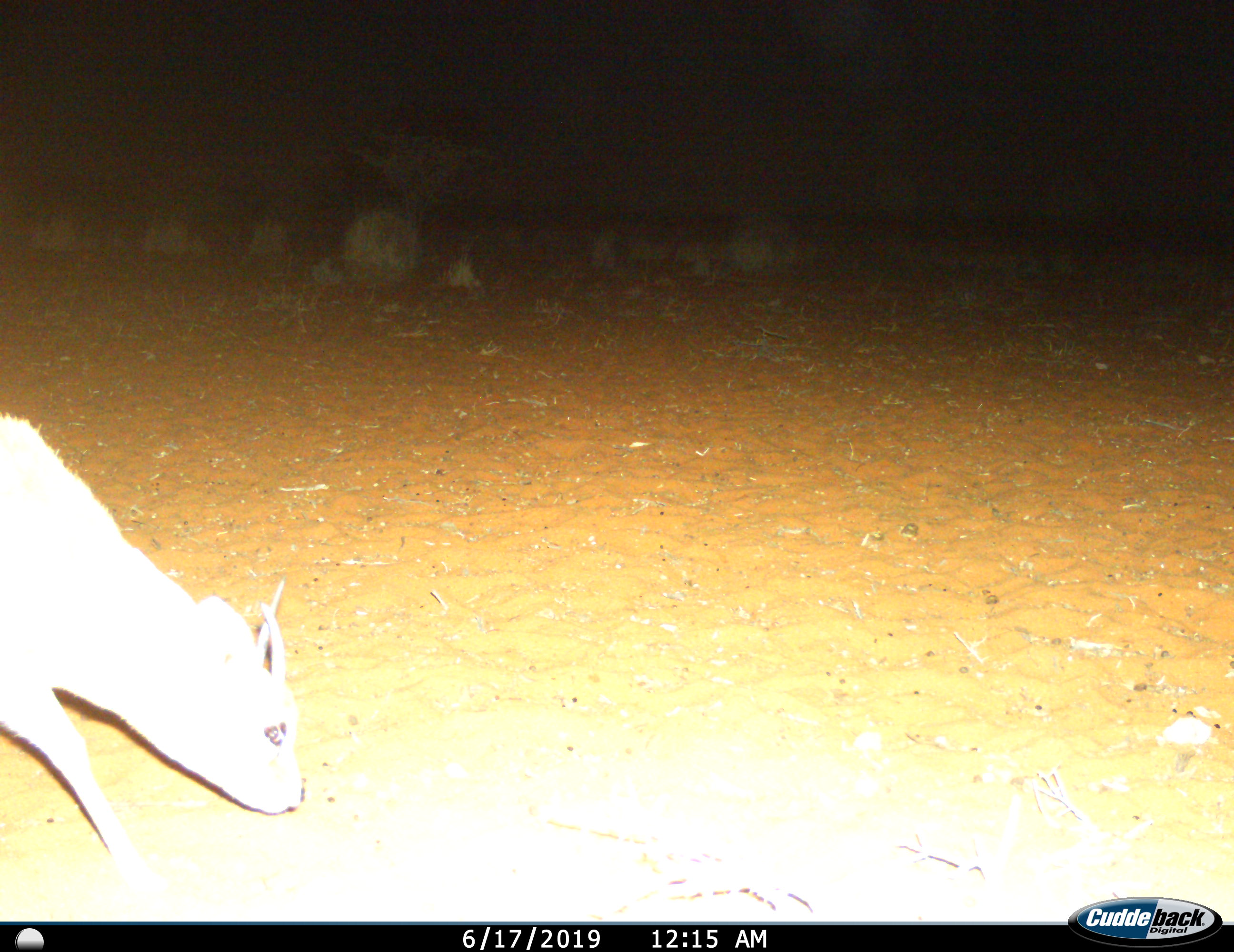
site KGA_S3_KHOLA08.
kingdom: Animalia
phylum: Chordata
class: Mammalia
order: Artiodactyla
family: Bovidae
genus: Raphicerus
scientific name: Raphicerus campestris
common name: steenbok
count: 1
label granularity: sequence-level